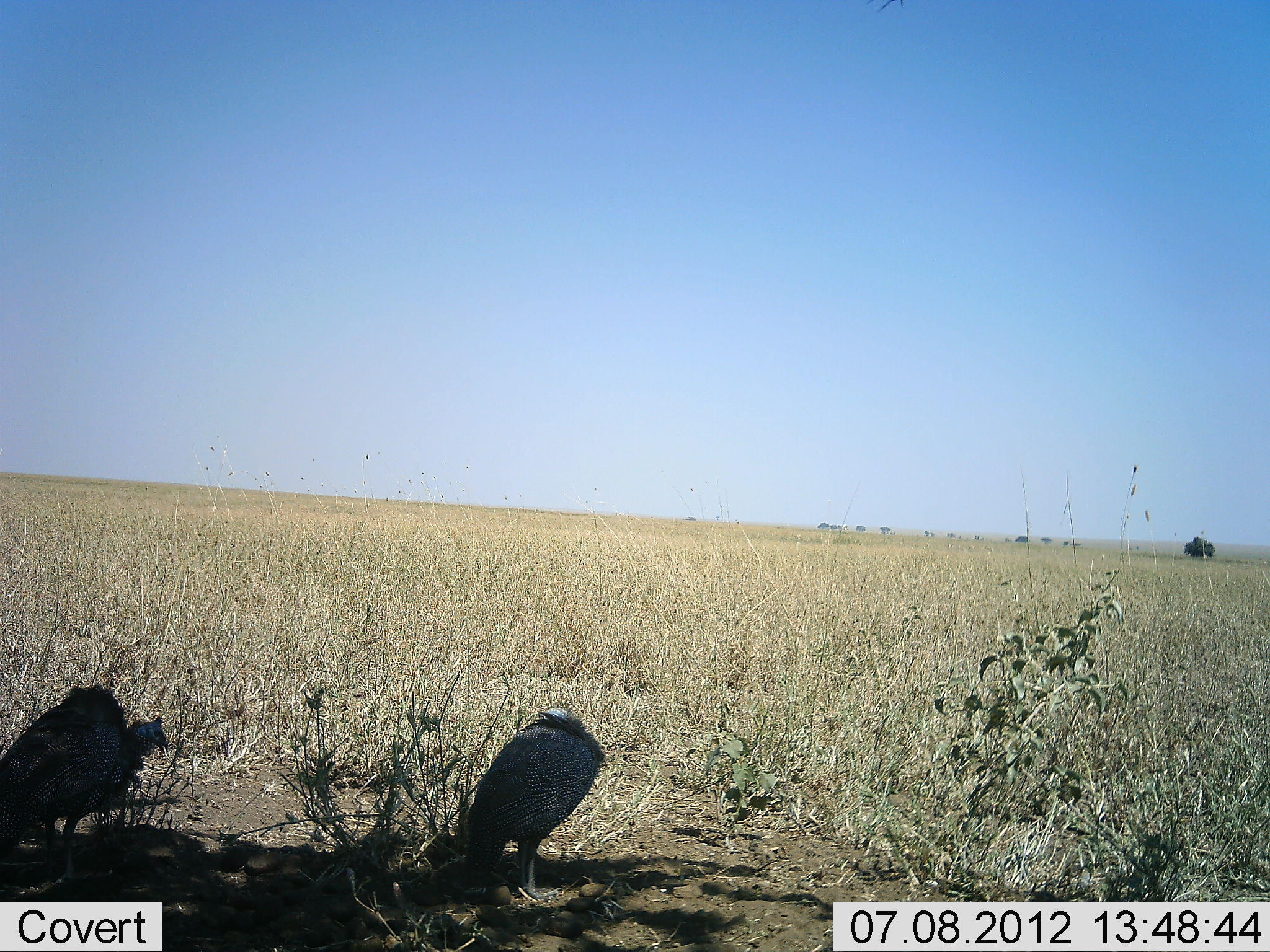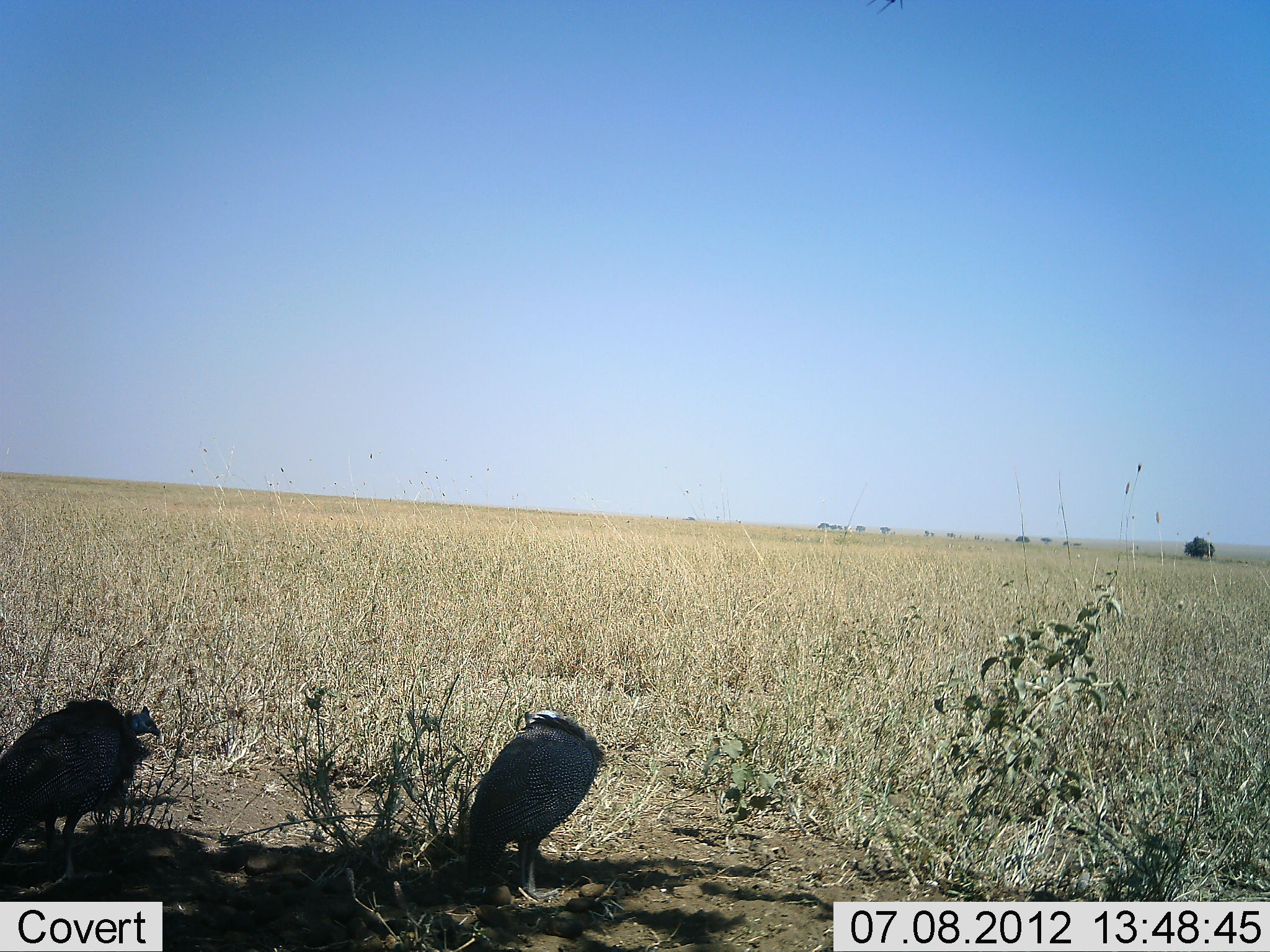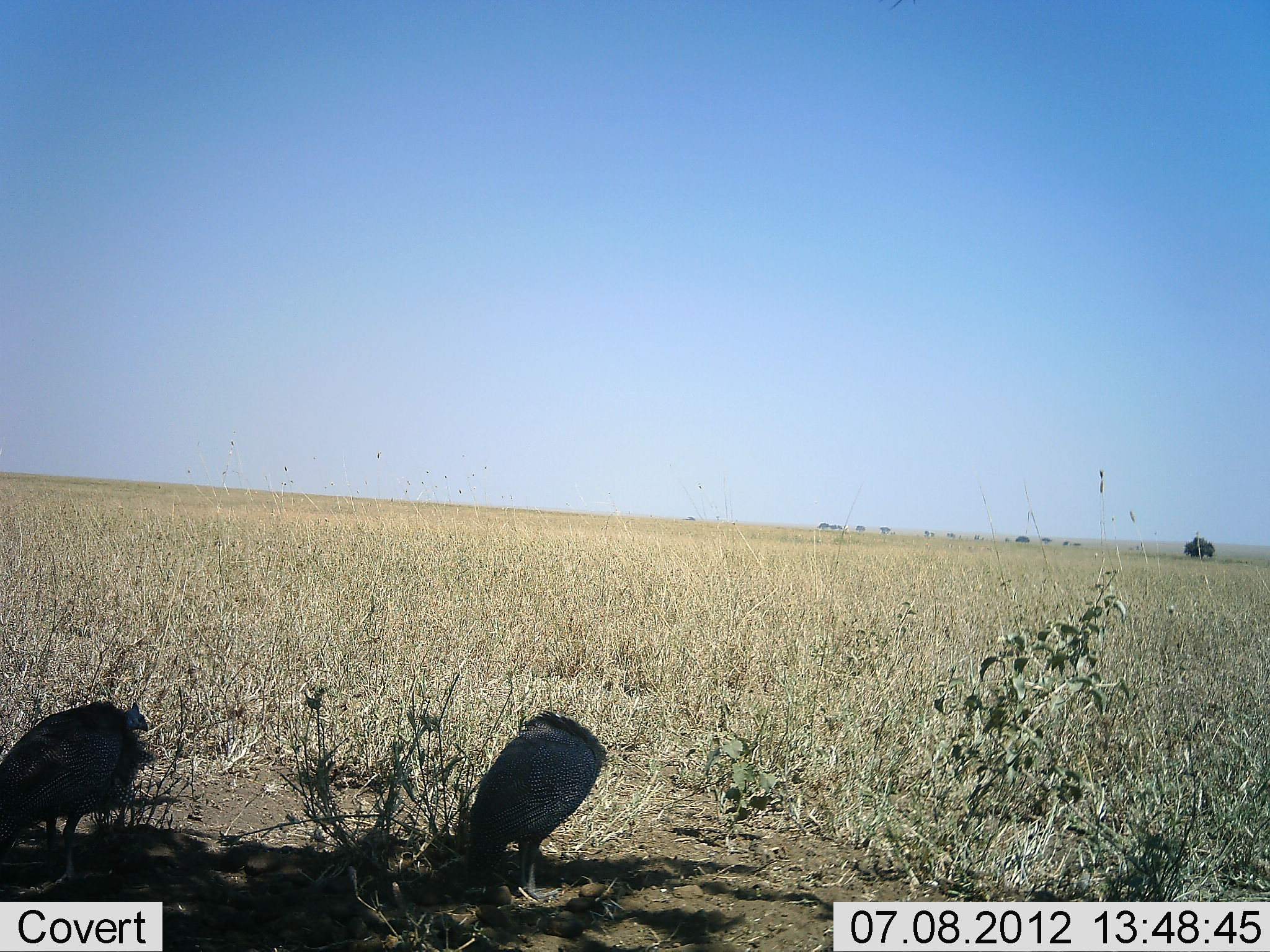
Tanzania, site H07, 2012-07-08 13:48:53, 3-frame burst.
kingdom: Animalia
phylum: Chordata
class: Aves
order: Galliformes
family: Numididae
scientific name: Numididae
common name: guinea fowl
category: guineafowl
Guineafowl (guinea fowl) (Numididae), count 2. Behavior (volunteer vote fractions): standing 100%, resting 0%, moving 0%, interacting 0%. Young present (vote fraction): 0%. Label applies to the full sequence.